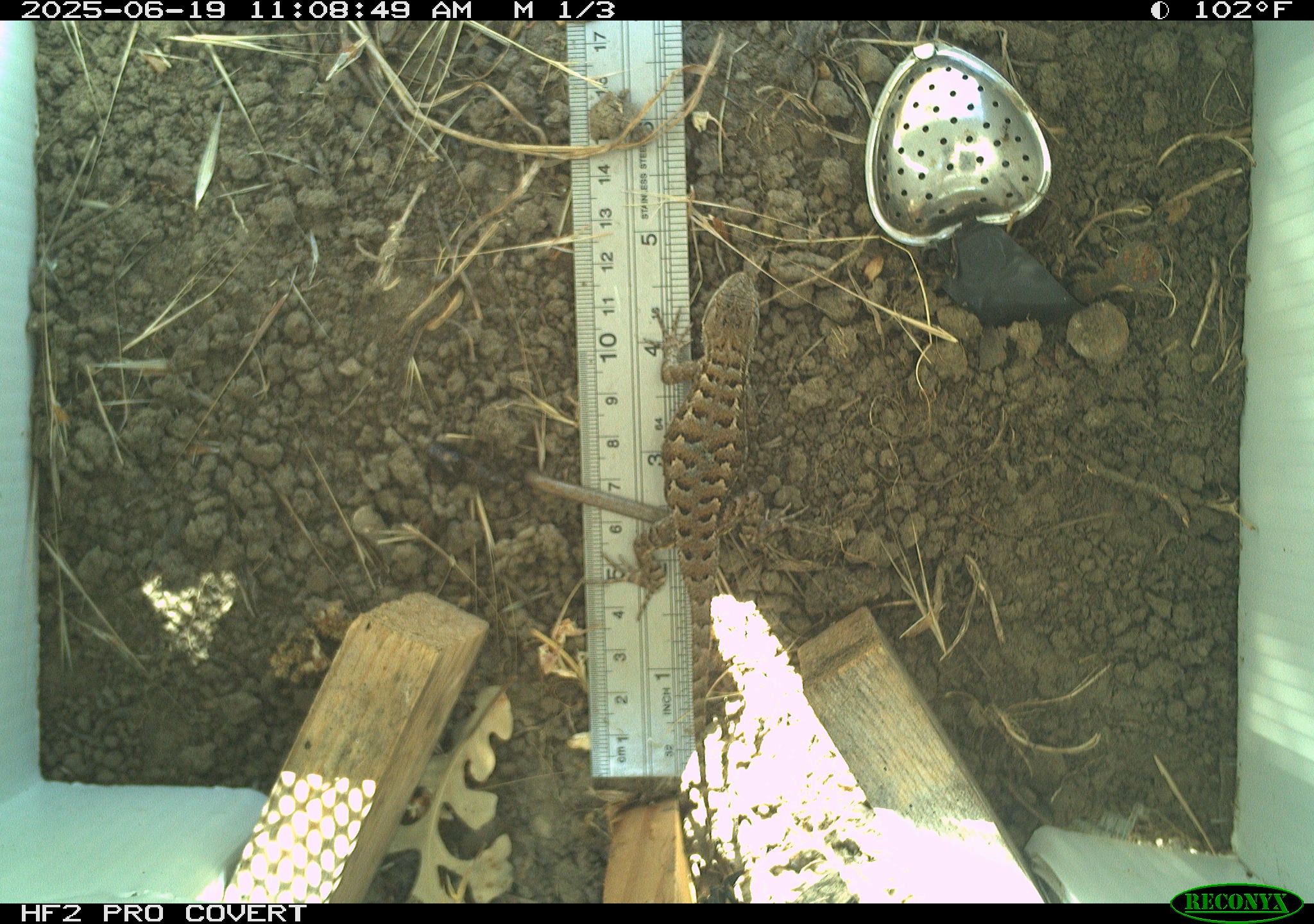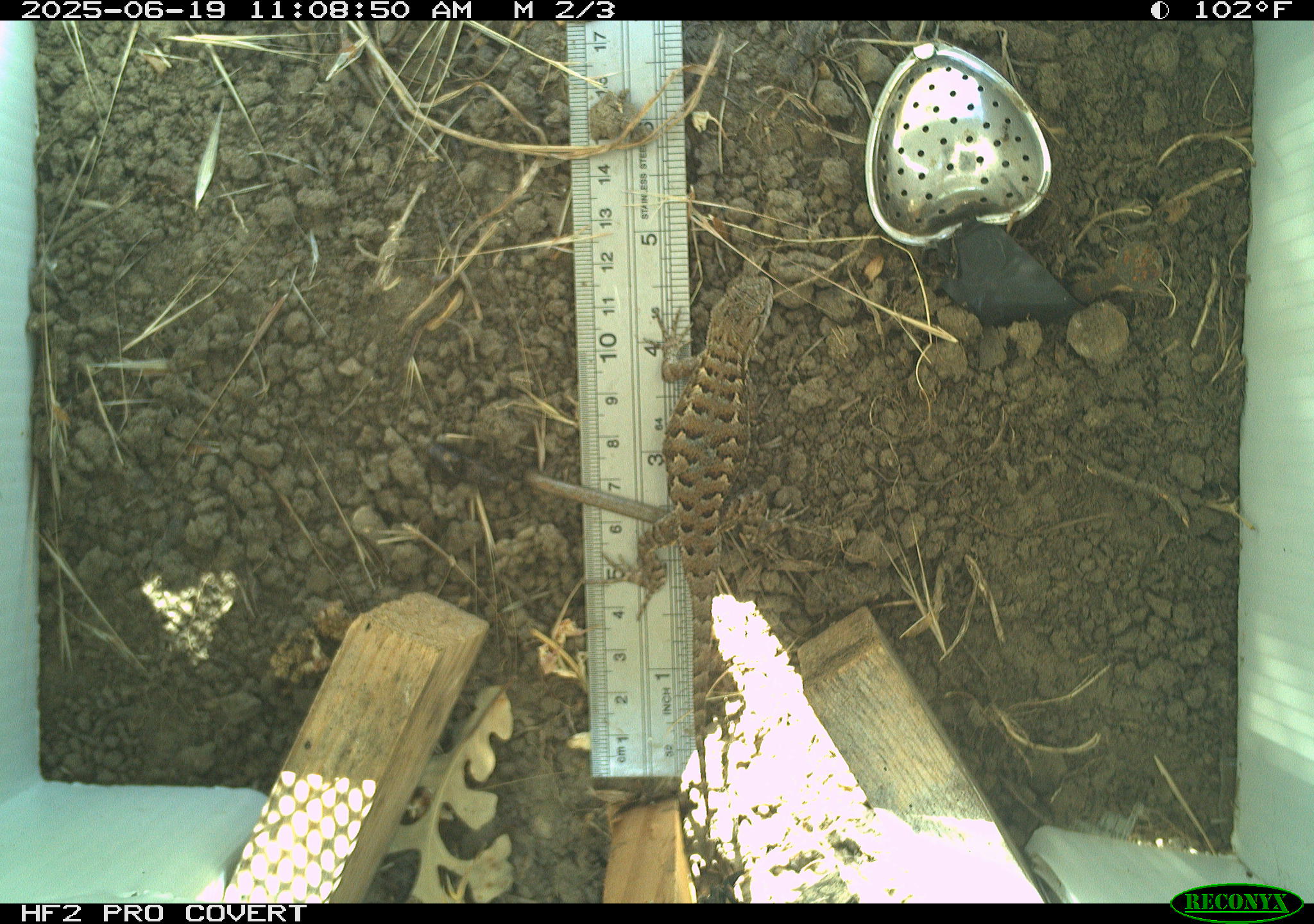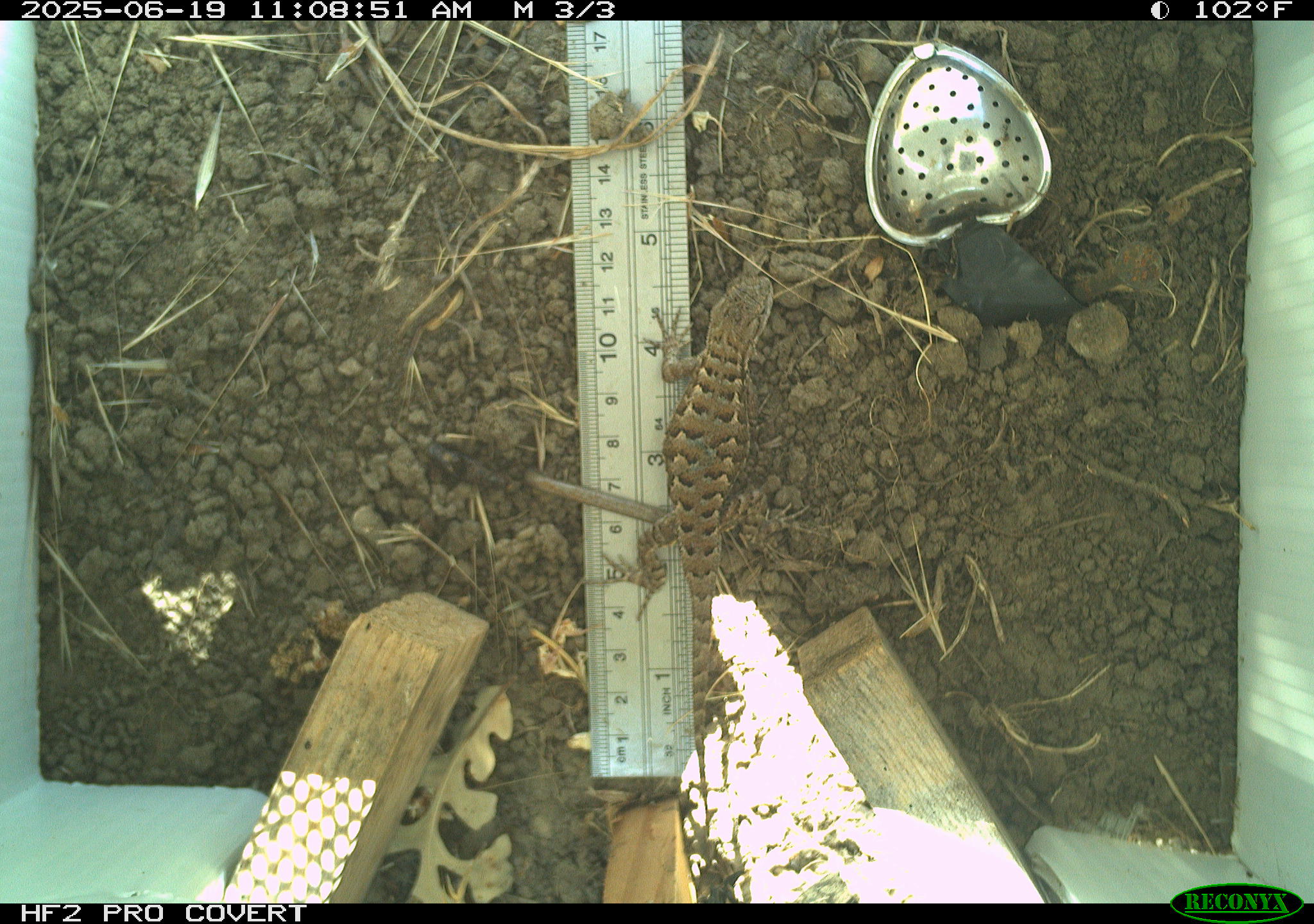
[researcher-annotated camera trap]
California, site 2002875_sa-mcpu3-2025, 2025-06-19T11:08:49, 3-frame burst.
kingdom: Animalia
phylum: Chordata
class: Reptilia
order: Squamata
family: Phrynosomatidae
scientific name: Phrynosomatidae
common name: north american spiny lizards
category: sceloporus/uta species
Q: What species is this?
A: Sceloporus/uta species (north american spiny lizards) (Phrynosomatidae).